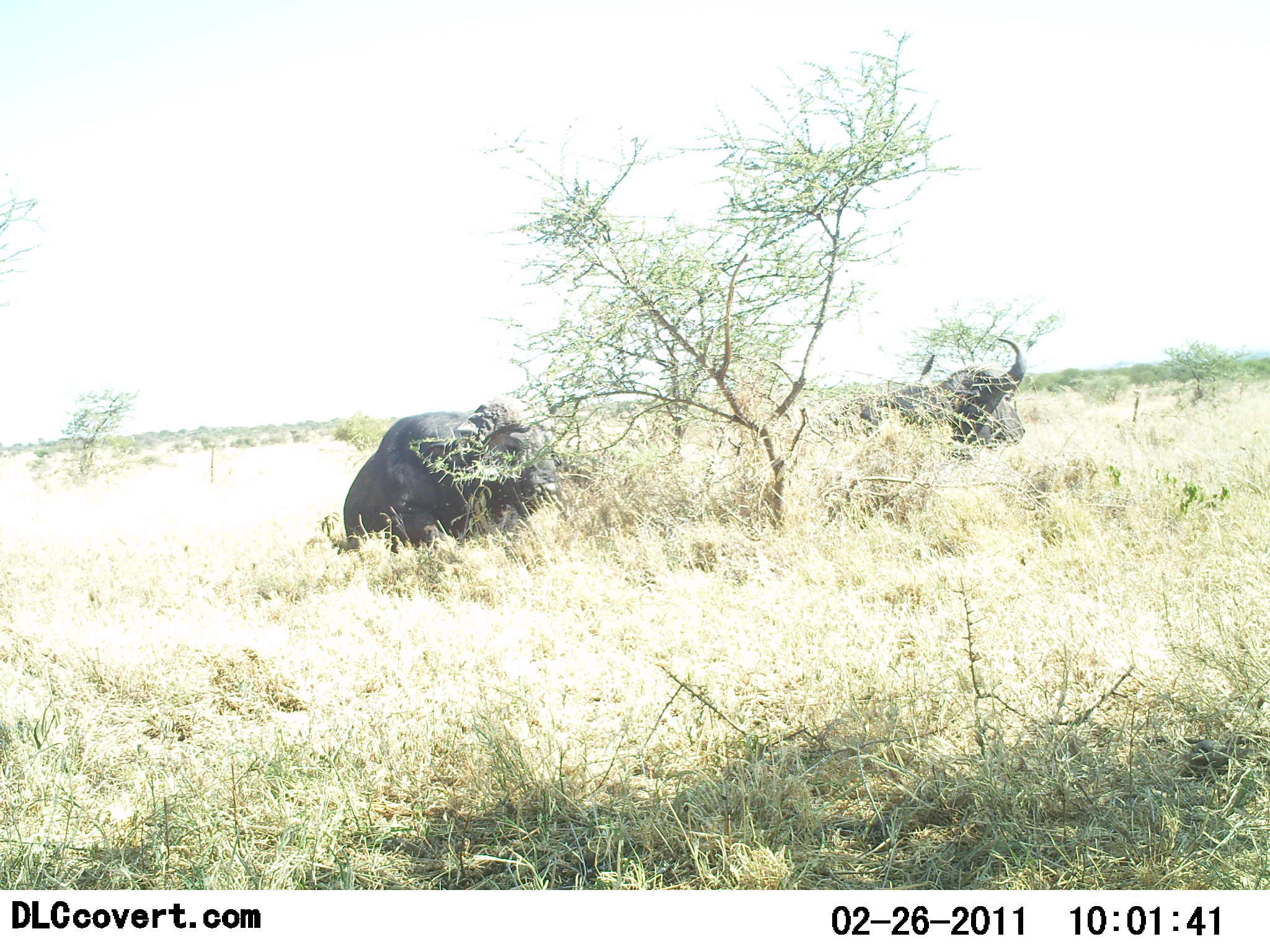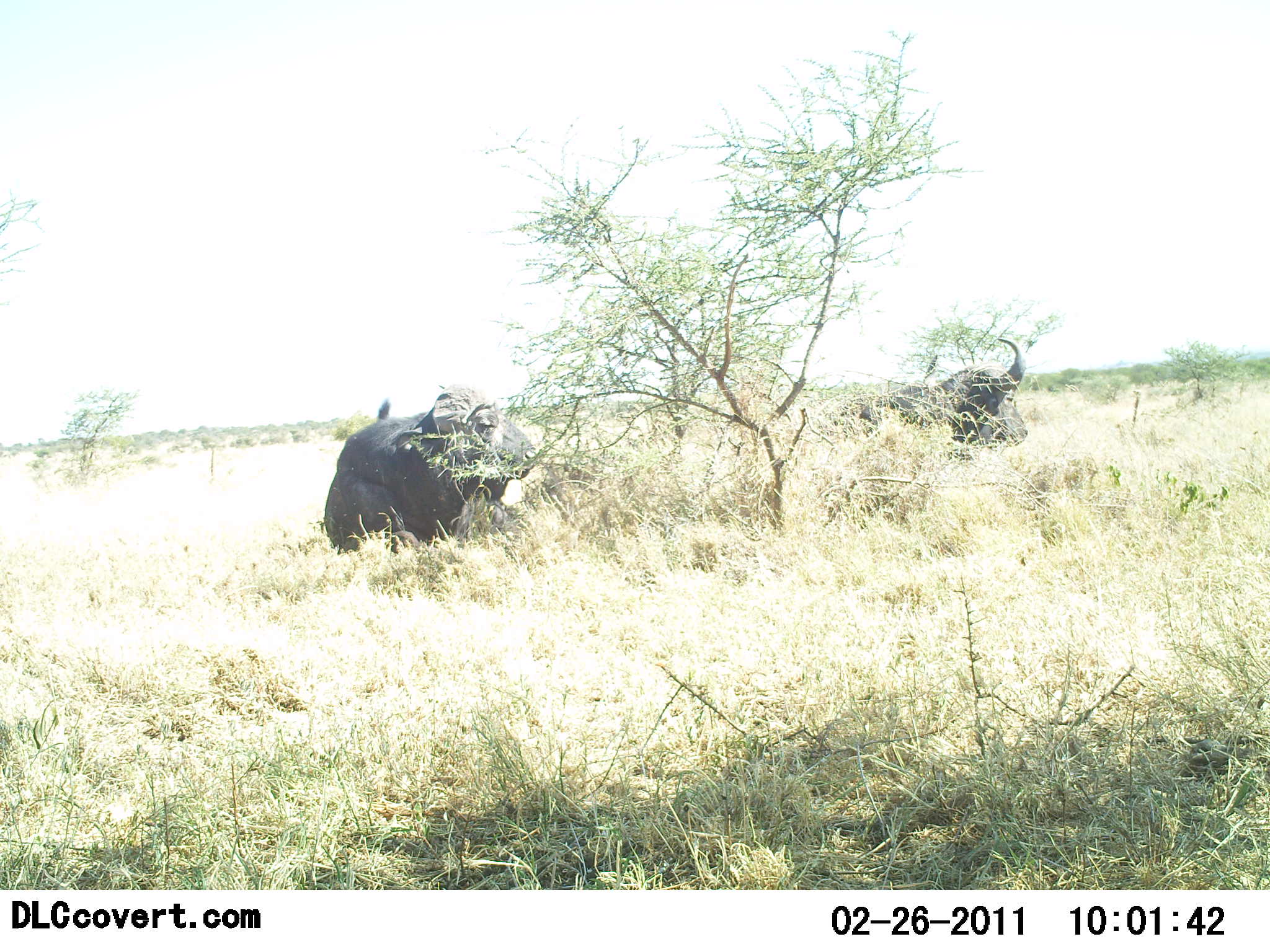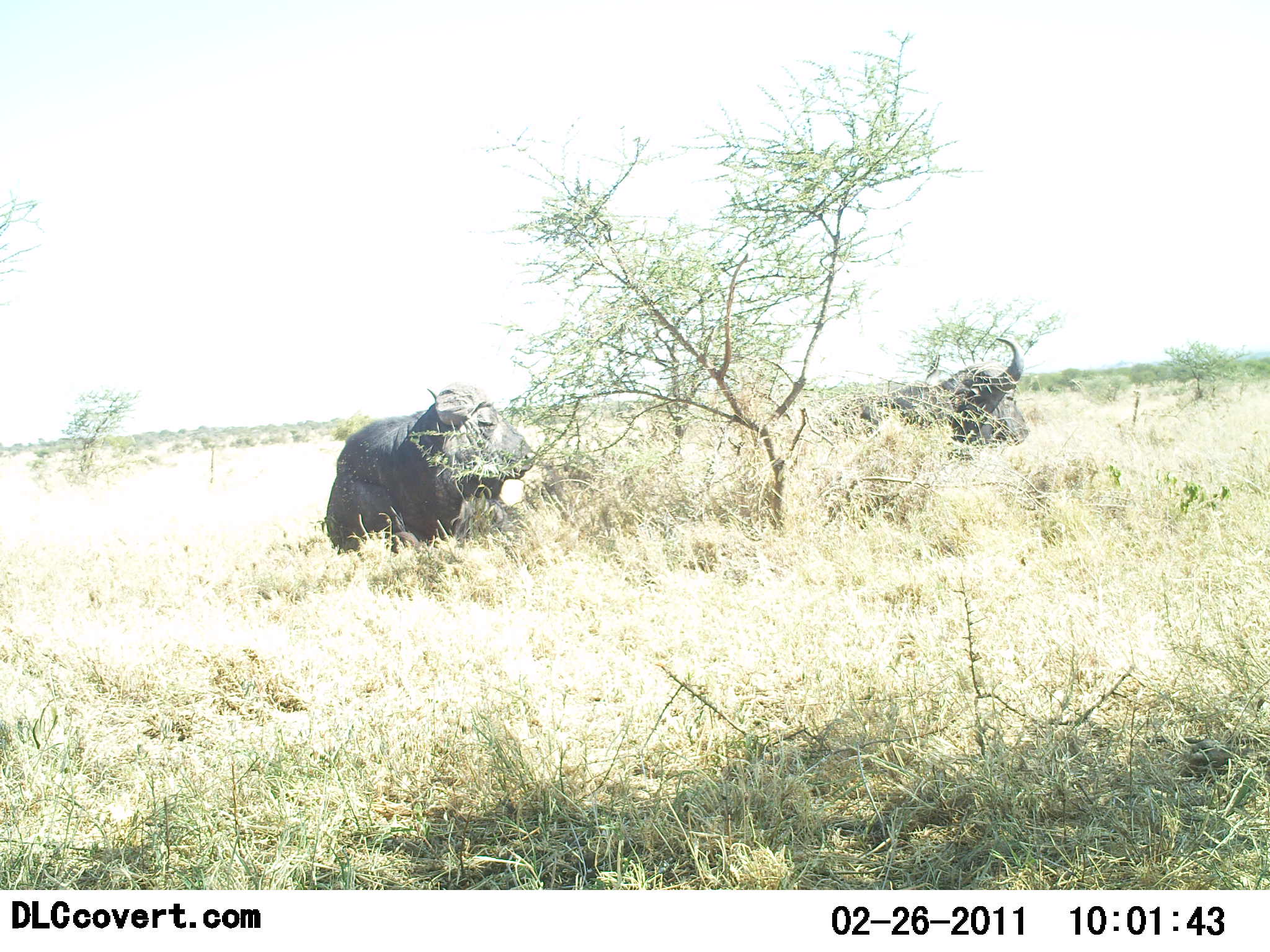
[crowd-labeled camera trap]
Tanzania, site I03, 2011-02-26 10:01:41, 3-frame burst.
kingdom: Animalia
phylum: Chordata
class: Mammalia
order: Artiodactyla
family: Bovidae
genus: Syncerus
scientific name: Syncerus caffer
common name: cape buffalo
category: buffalo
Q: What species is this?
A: Buffalo (cape buffalo) (Syncerus caffer).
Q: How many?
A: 2.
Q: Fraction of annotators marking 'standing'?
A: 18%.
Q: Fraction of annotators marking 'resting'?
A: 55%.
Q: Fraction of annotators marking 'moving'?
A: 0%.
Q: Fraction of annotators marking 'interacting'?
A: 0%.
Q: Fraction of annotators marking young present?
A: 0%.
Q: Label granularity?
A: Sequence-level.